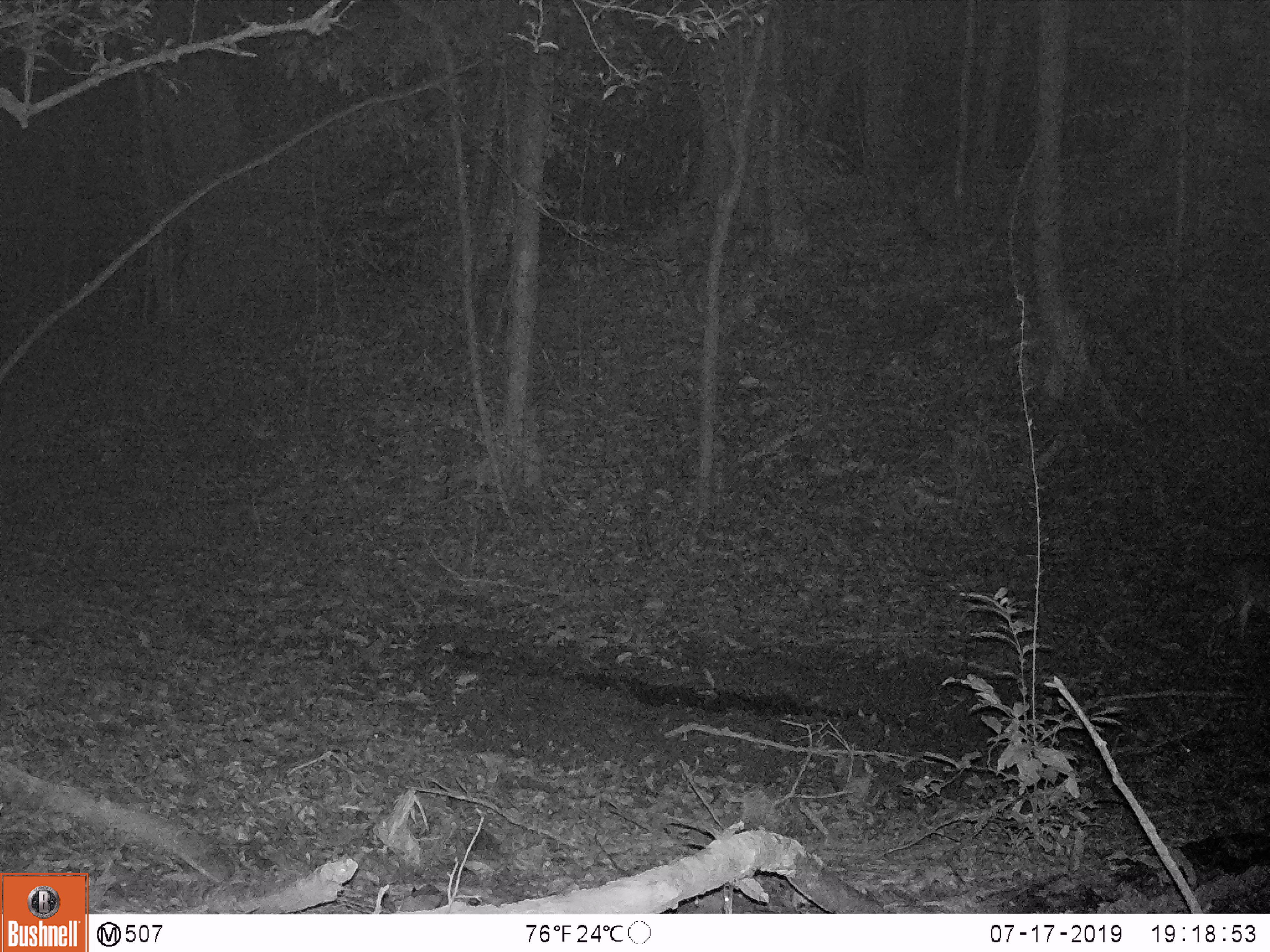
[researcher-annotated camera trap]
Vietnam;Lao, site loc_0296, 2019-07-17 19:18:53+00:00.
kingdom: Animalia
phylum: Chordata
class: Mammalia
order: Artiodactyla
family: Cervidae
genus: Muntiacus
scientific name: Muntiacus vuquangensis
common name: large-antlered muntjac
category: large antlered muntjac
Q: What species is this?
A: Large antlered muntjac (large-antlered muntjac) (Muntiacus vuquangensis).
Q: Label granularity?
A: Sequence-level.